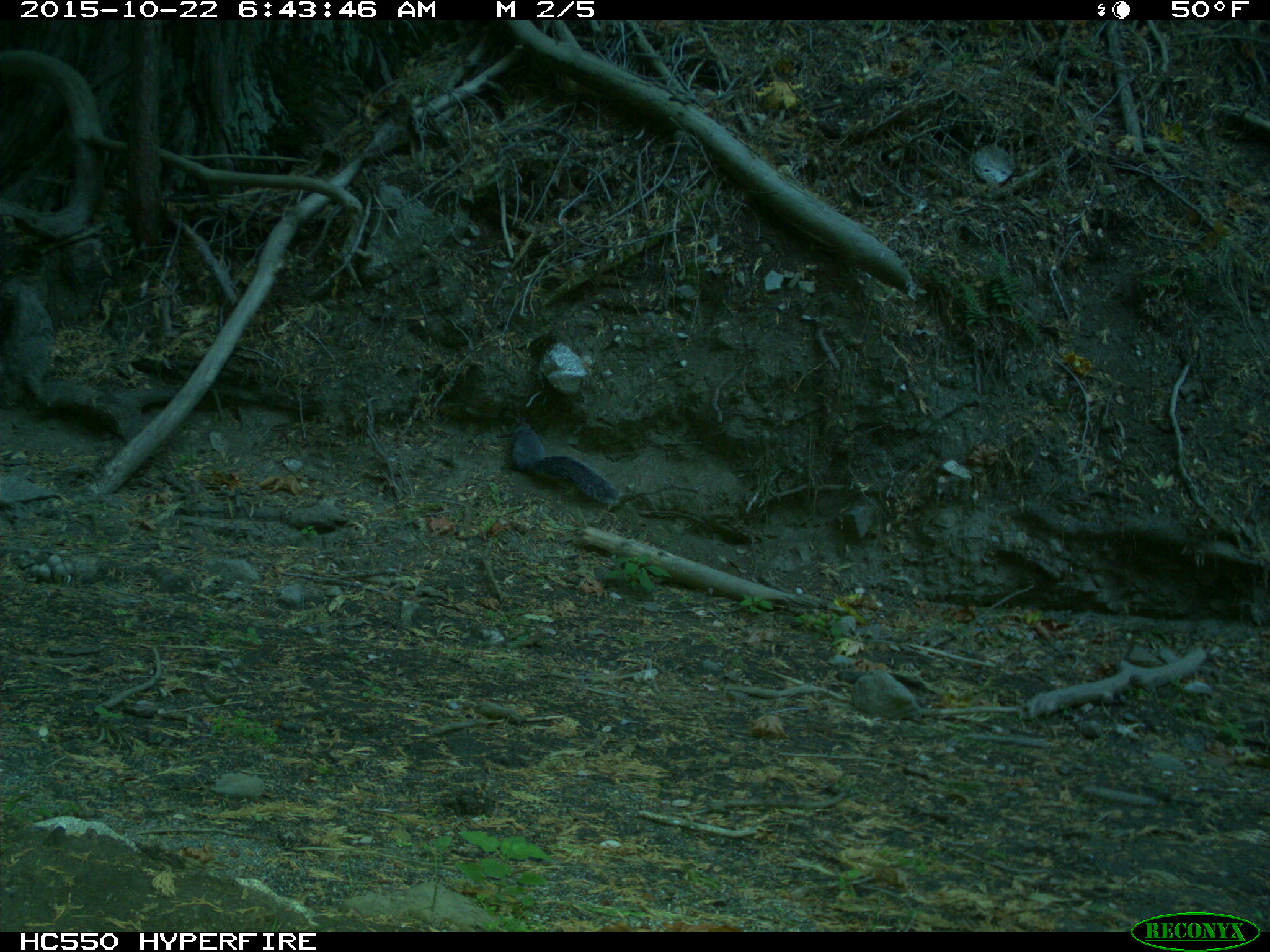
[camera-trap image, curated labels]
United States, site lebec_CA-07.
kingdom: Animalia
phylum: Chordata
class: Mammalia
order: Rodentia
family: Sciuridae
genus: Sciurus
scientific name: Sciurus carolinensis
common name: eastern gray squirrel